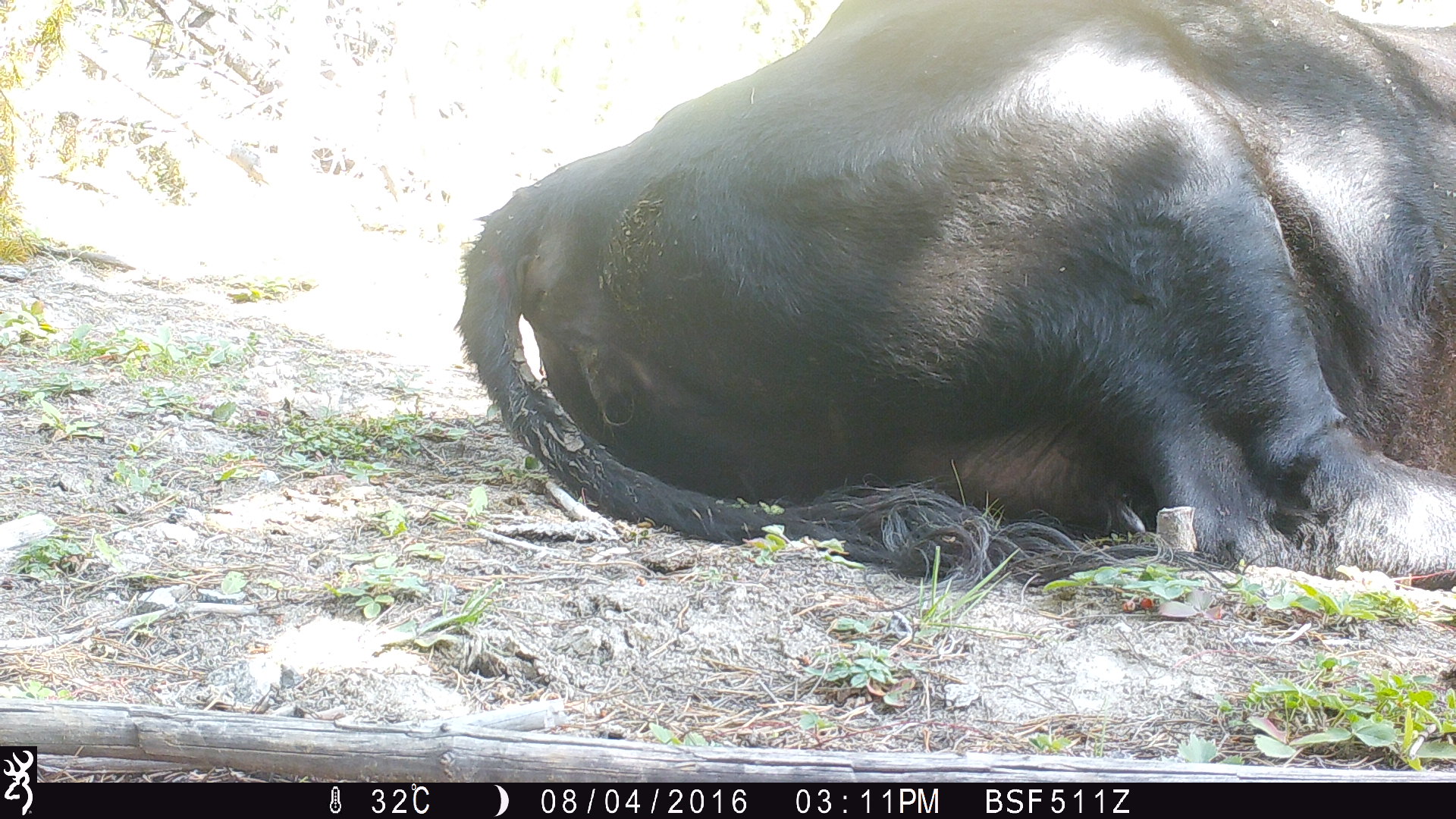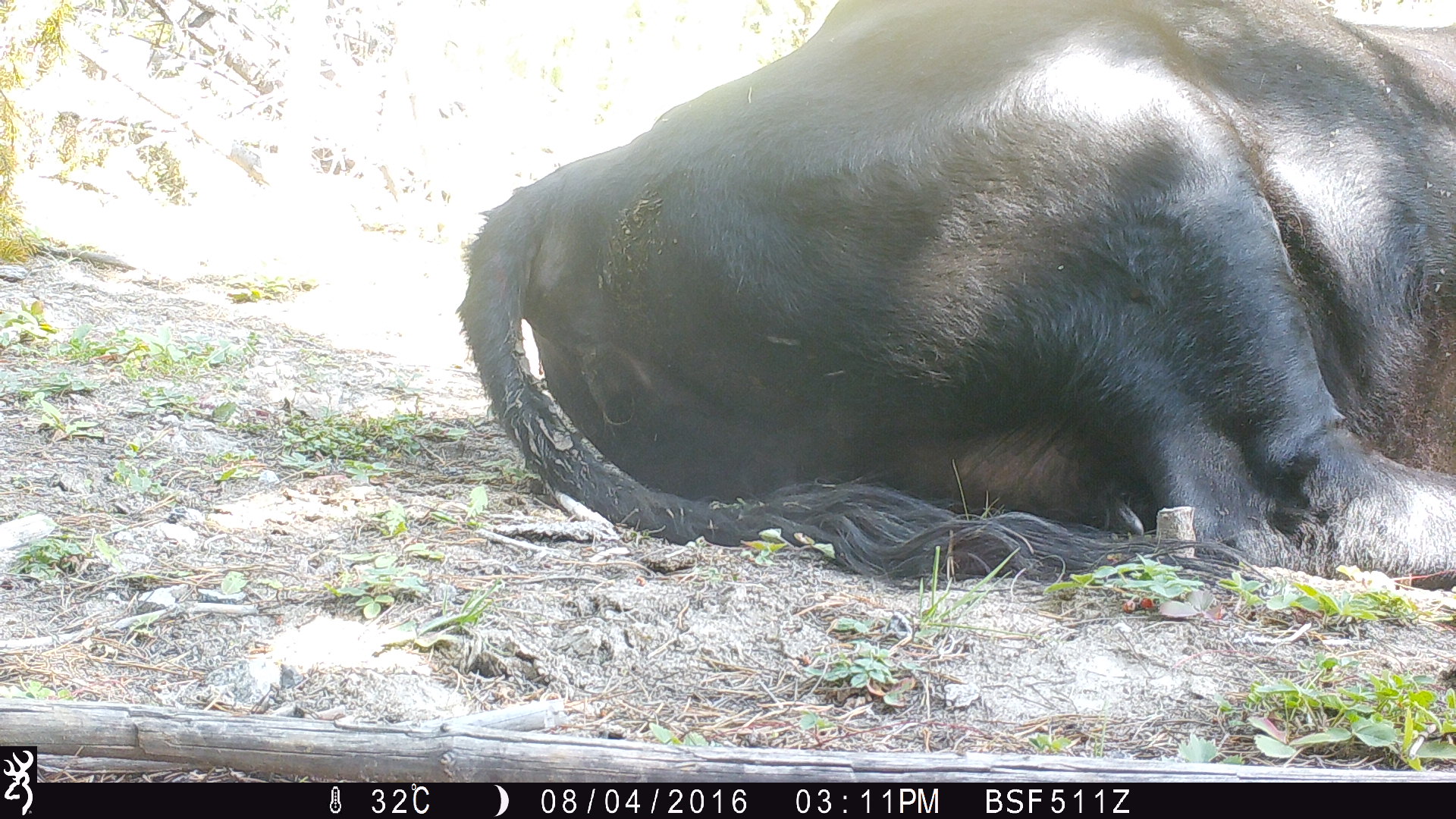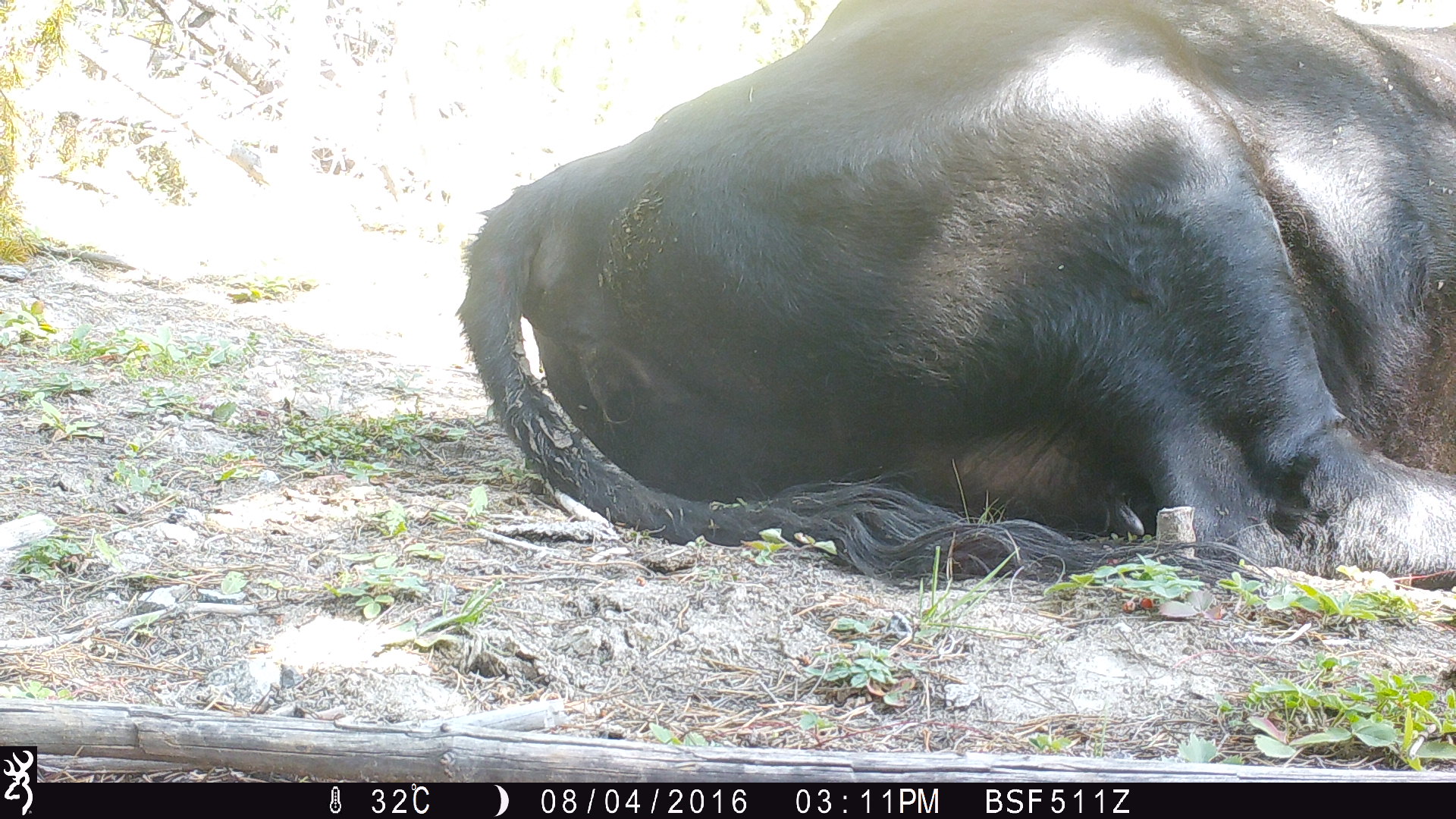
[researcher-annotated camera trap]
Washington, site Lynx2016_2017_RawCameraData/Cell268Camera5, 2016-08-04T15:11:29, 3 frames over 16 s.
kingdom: Animalia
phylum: Chordata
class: Mammalia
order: Artiodactyla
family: Bovidae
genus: Bos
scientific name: Bos taurus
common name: domestic cattle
Domestic cattle (Bos taurus). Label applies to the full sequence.